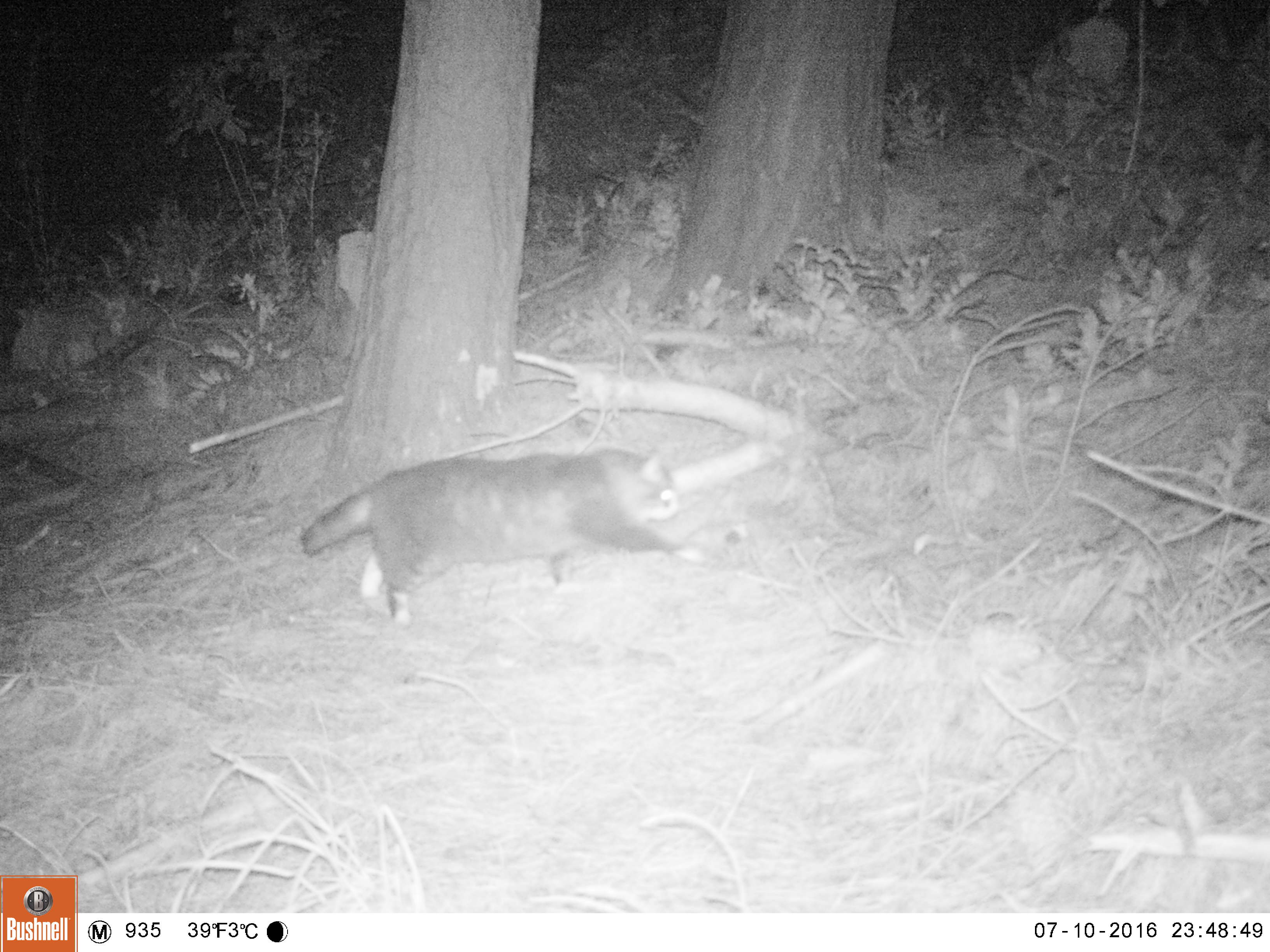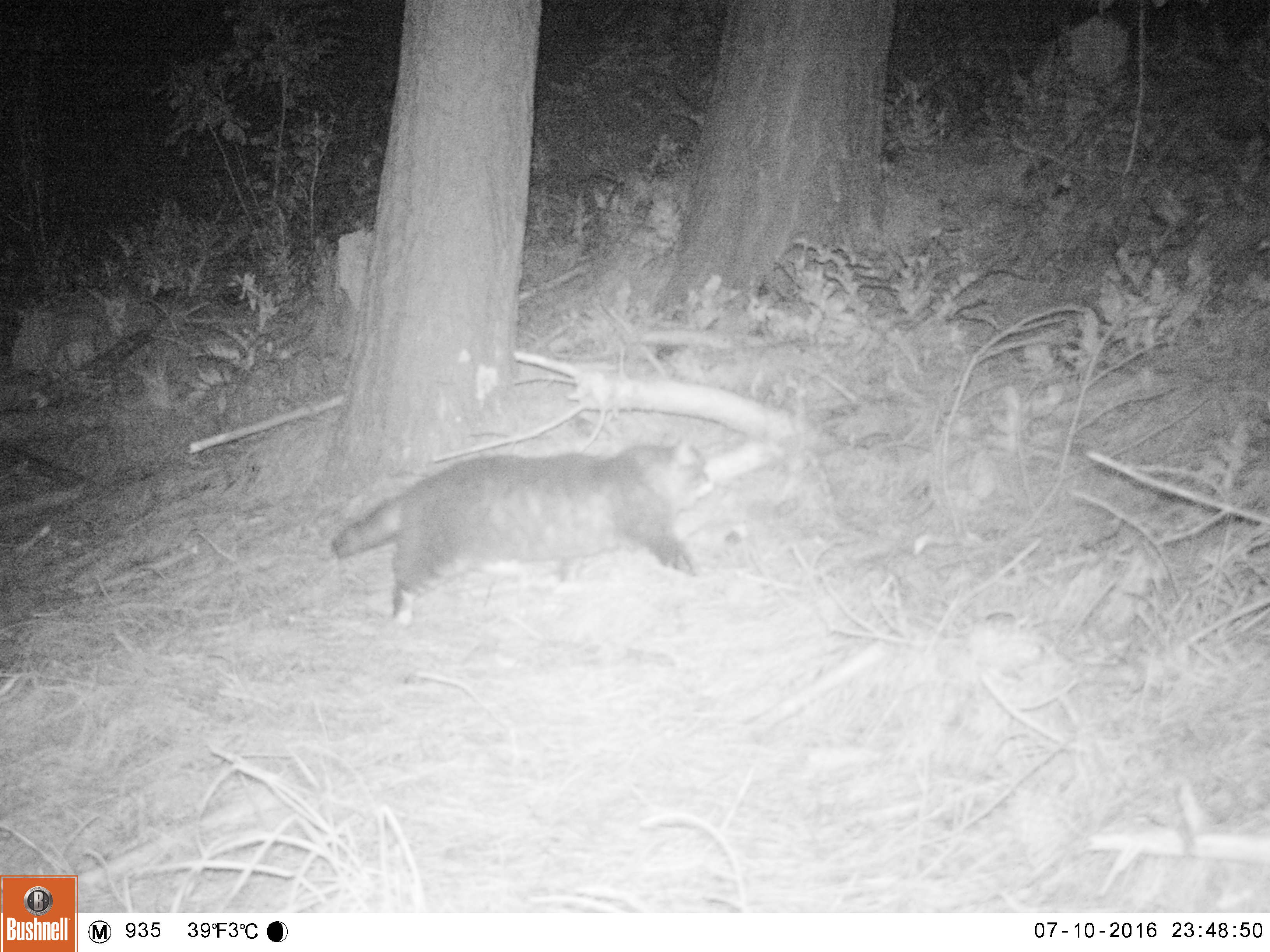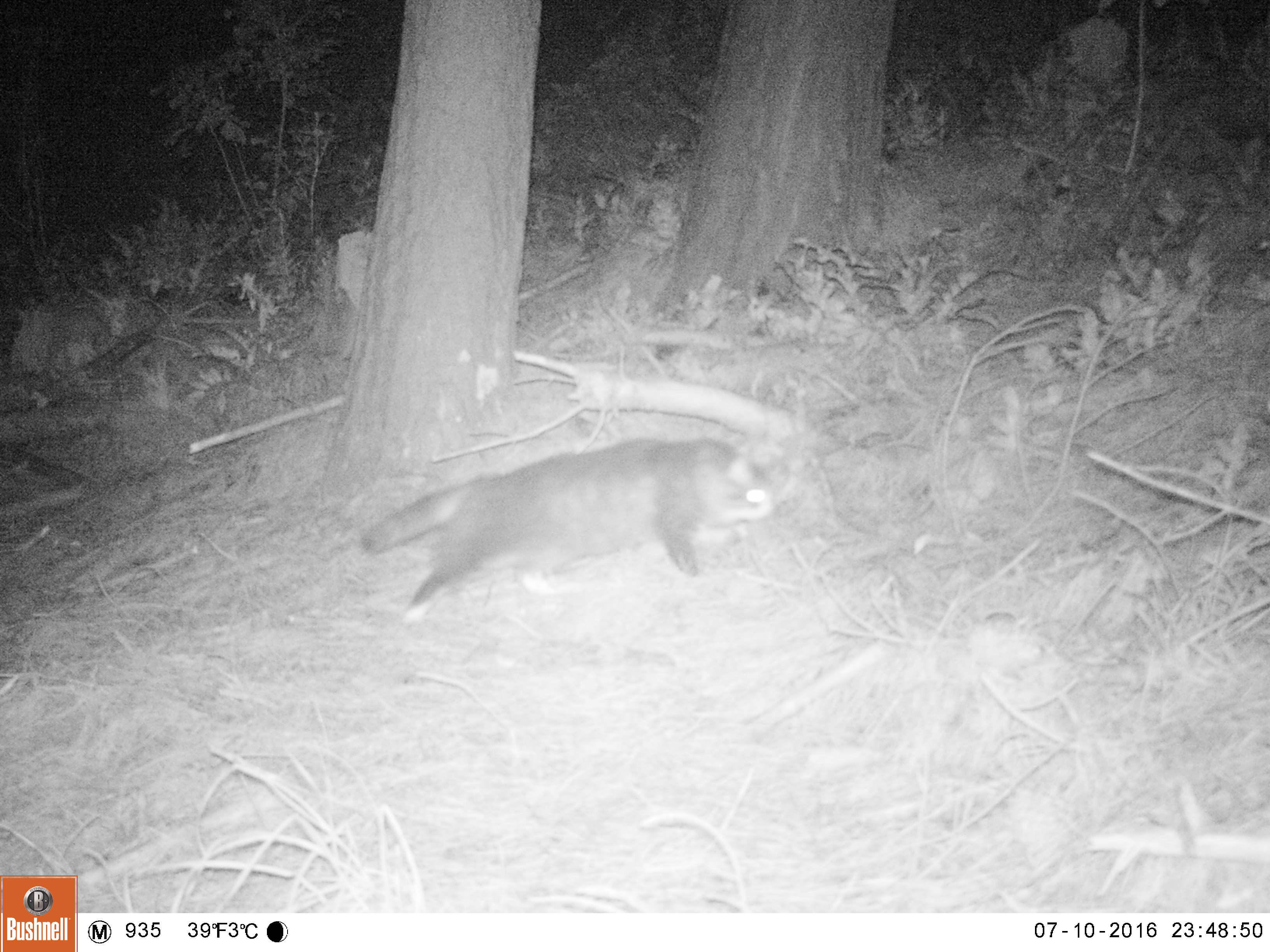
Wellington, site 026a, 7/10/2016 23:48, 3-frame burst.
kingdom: Animalia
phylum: Chordata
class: Mammalia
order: Carnivora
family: Felidae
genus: Felis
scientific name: Felis catus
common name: cat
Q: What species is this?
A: Cat (Felis catus).